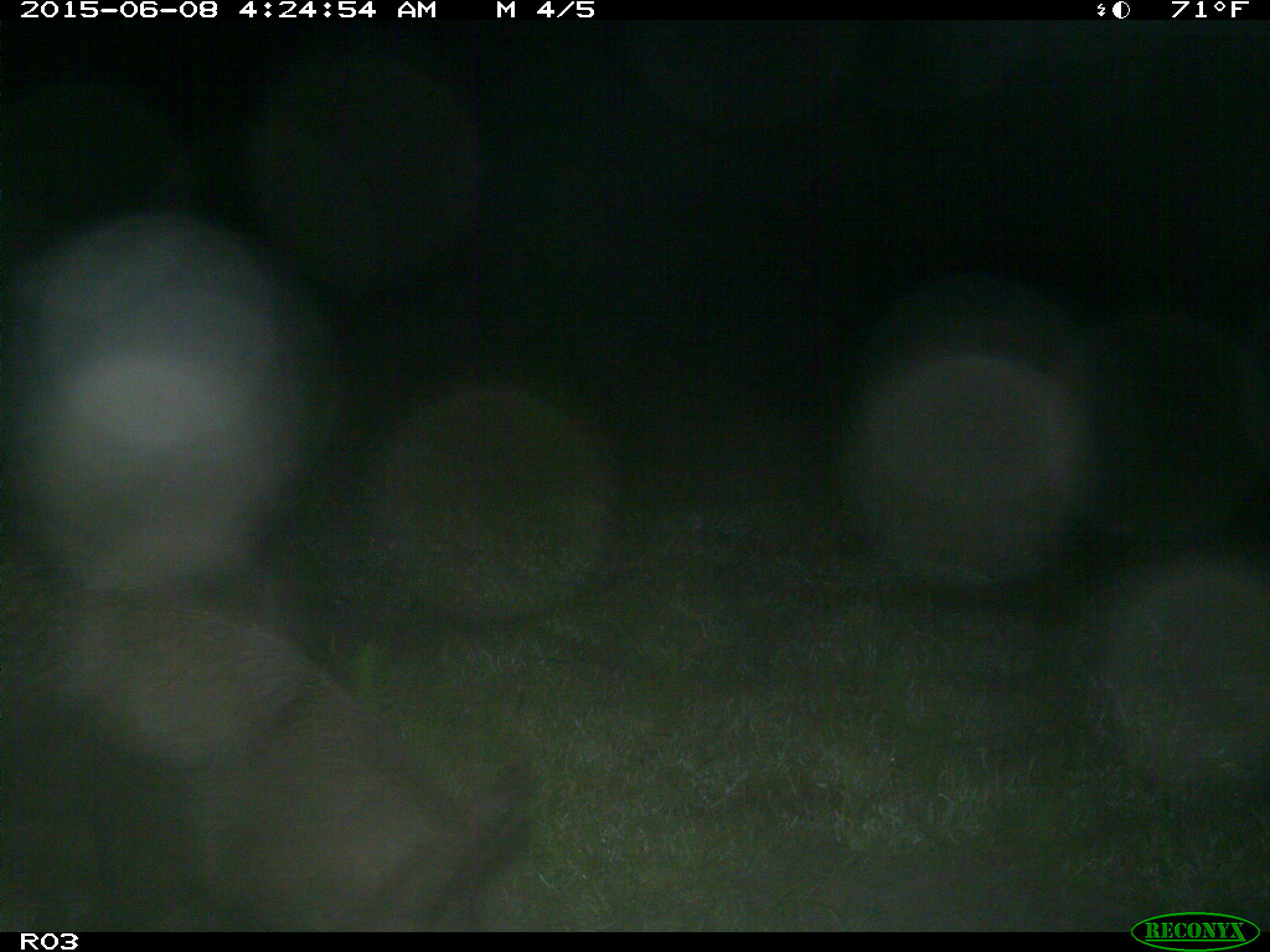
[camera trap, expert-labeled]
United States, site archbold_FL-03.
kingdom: Animalia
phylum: Chordata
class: Mammalia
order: Artiodactyla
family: Suidae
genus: Sus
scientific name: Sus scrofa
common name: wild boar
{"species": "Sus scrofa (wild boar)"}